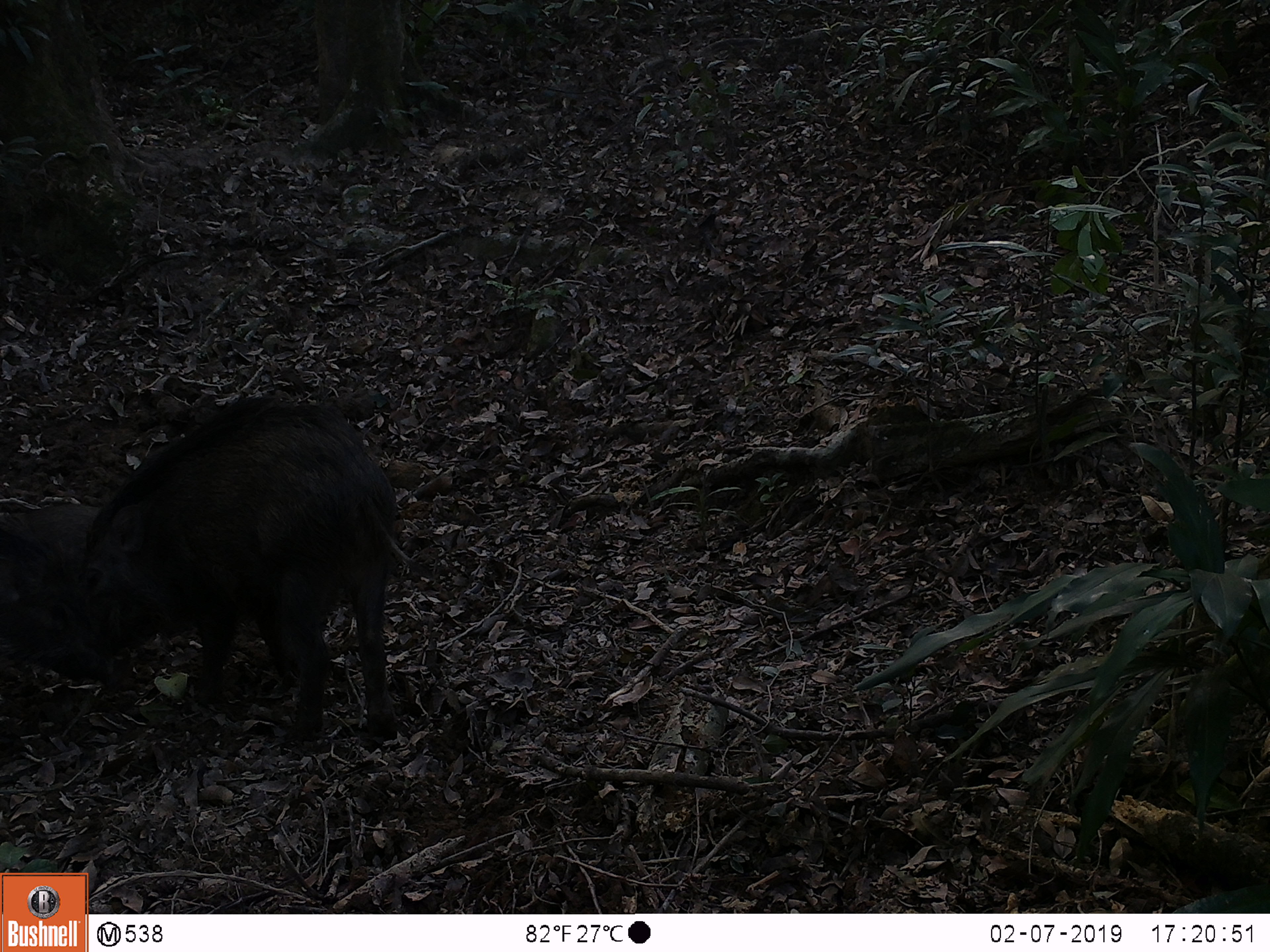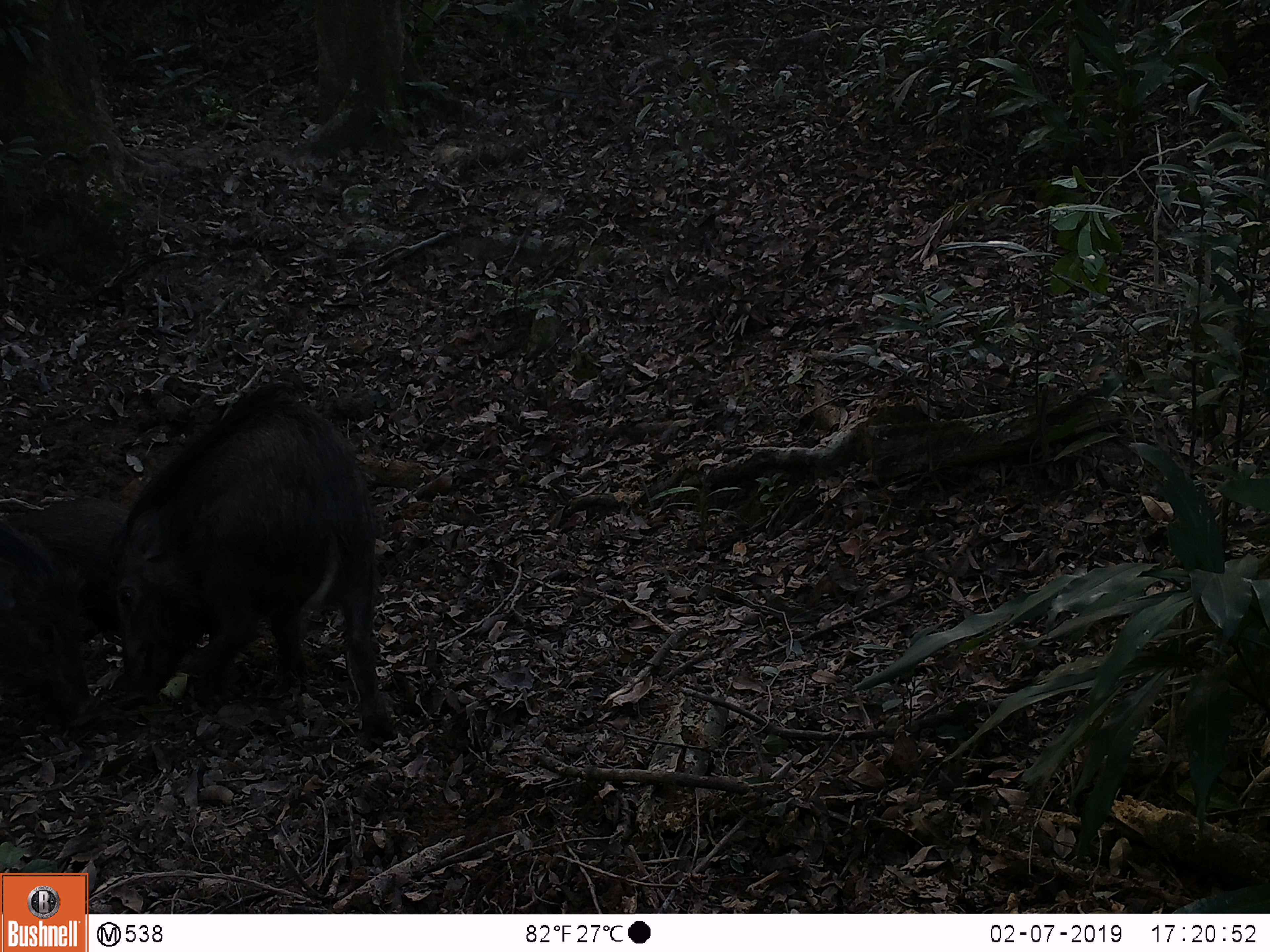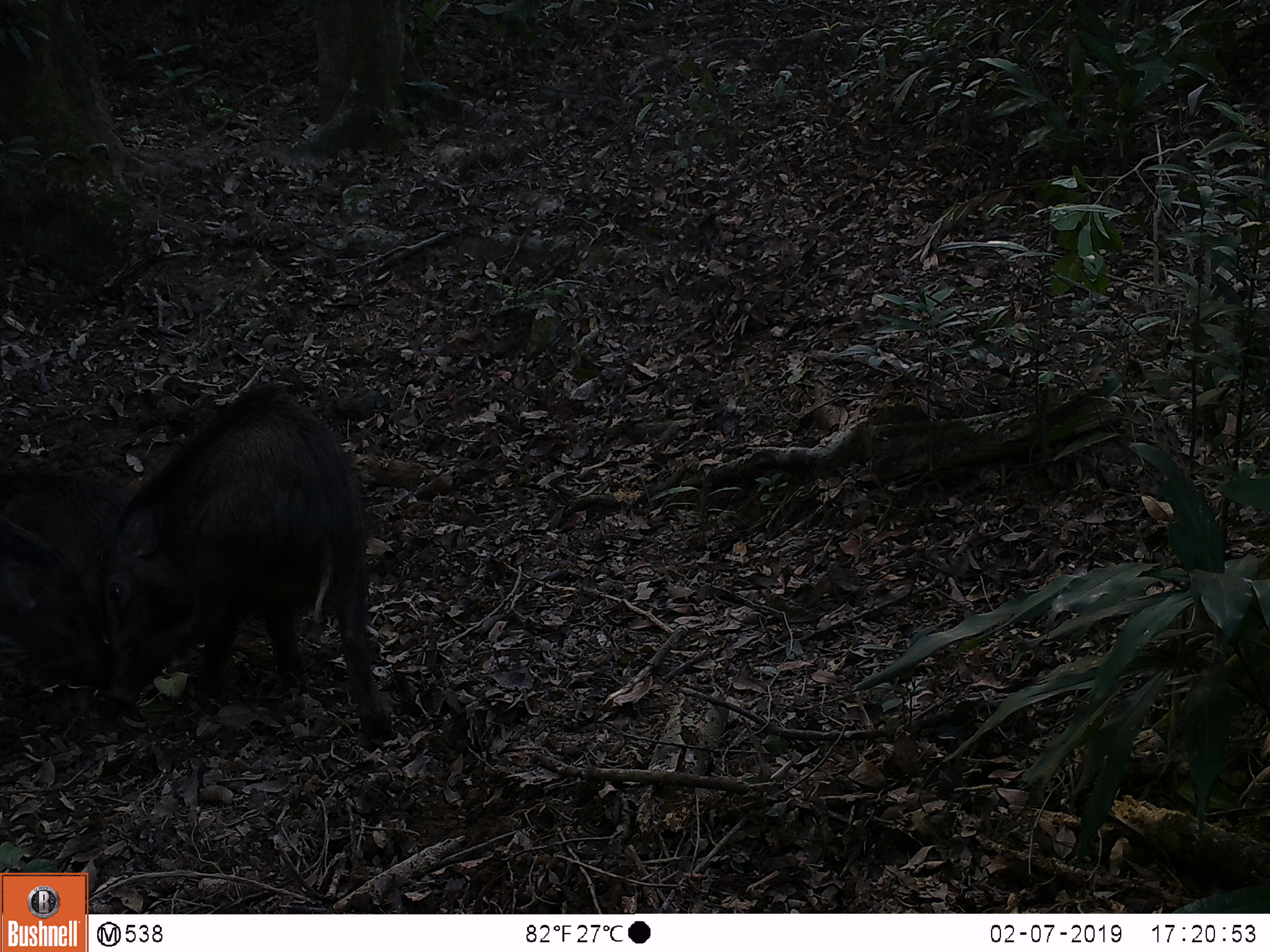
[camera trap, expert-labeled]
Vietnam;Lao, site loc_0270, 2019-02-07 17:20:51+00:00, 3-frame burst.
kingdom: Animalia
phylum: Chordata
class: Mammalia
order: Artiodactyla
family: Suidae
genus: Sus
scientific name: Sus scrofa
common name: eurasian wild pig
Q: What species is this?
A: Eurasian wild pig (Sus scrofa).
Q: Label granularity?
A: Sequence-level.